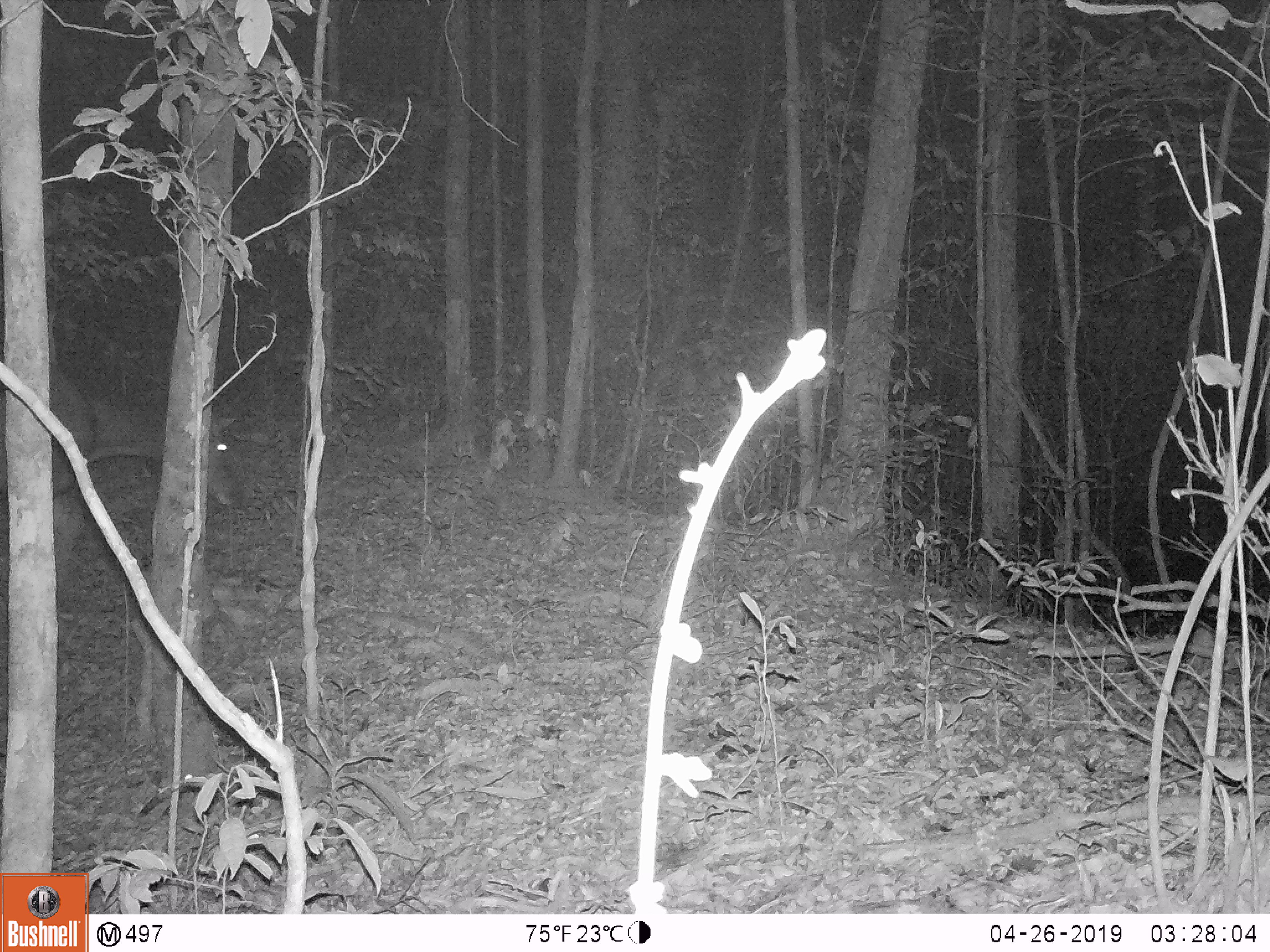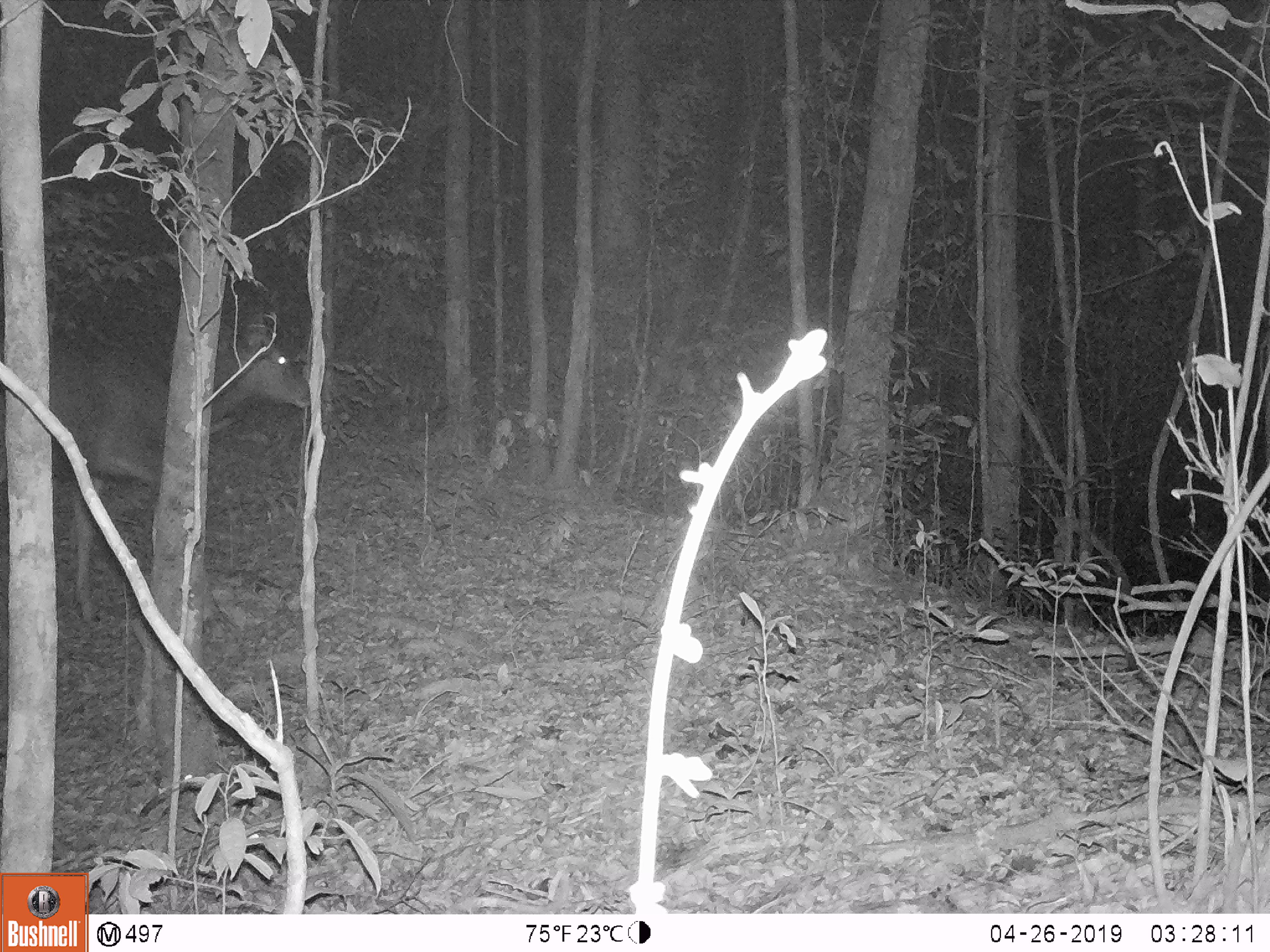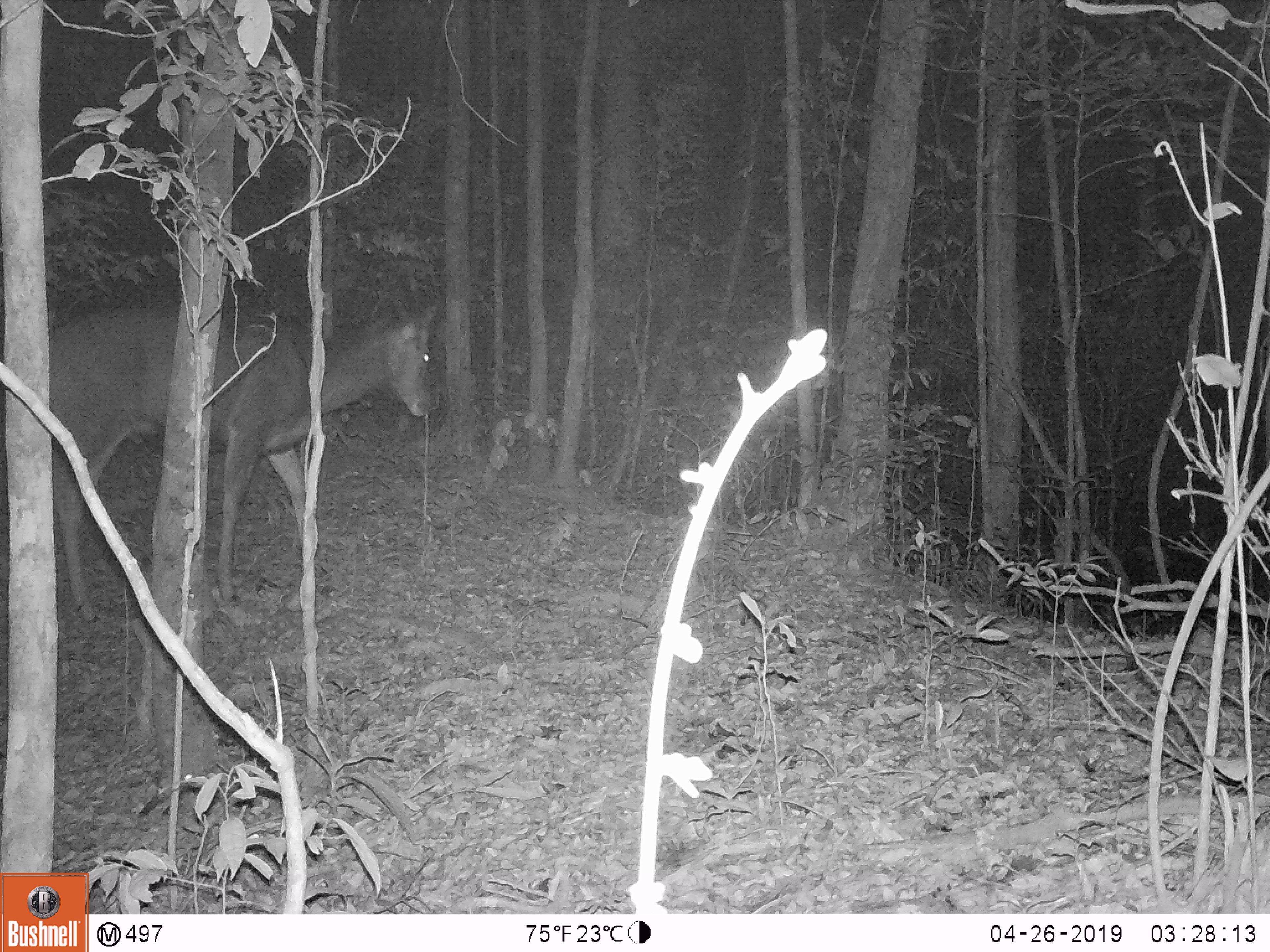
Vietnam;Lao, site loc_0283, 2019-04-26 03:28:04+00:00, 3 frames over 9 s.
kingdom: Animalia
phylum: Chordata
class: Mammalia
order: Artiodactyla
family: Cervidae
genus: Rusa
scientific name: Rusa unicolor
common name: sambar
Sambar (Rusa unicolor). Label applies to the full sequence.